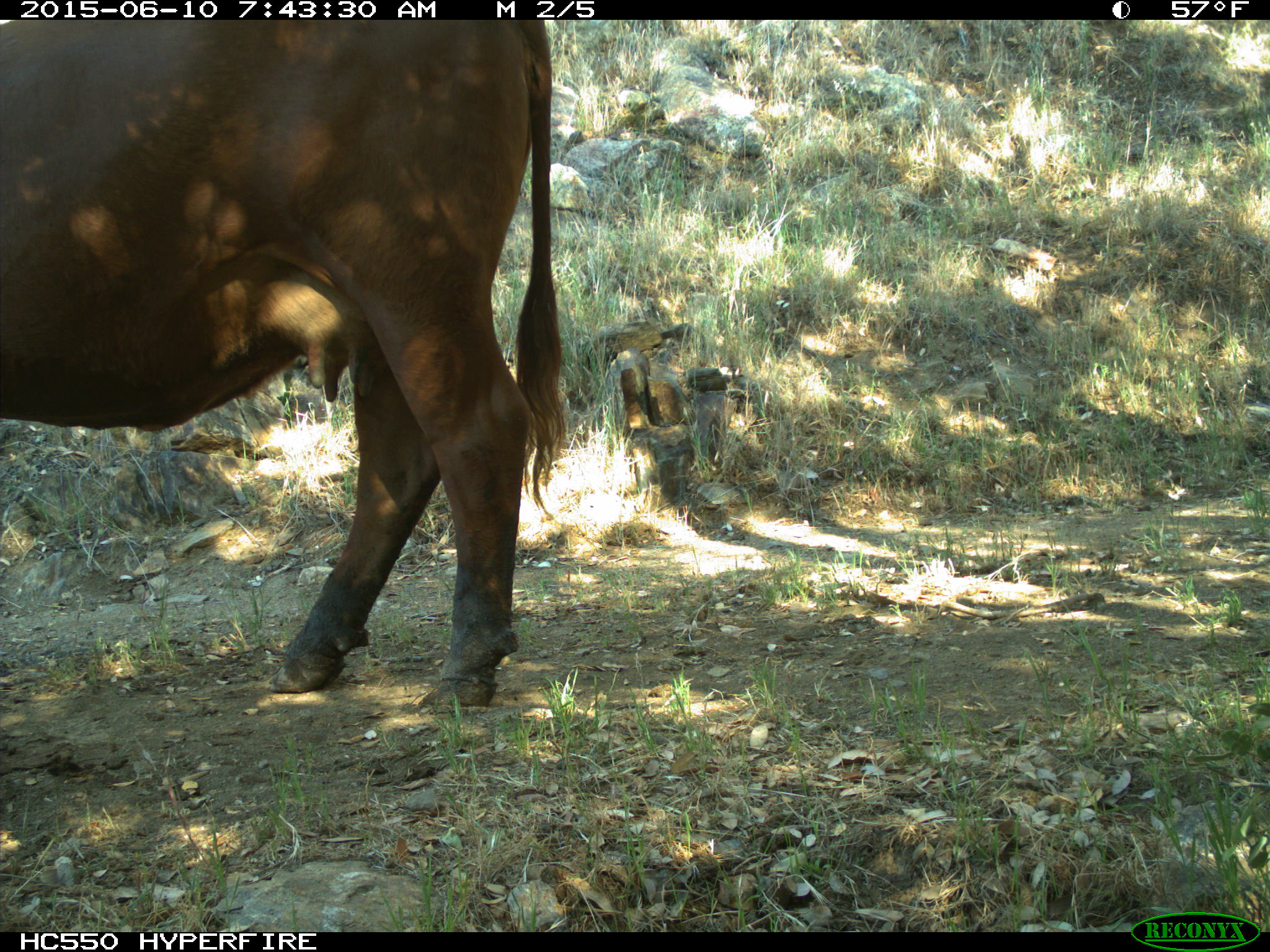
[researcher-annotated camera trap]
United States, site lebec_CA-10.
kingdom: Animalia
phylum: Chordata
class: Mammalia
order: Artiodactyla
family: Bovidae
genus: Bos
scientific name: Bos taurus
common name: domestic cow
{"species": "Bos taurus (domestic cow)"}